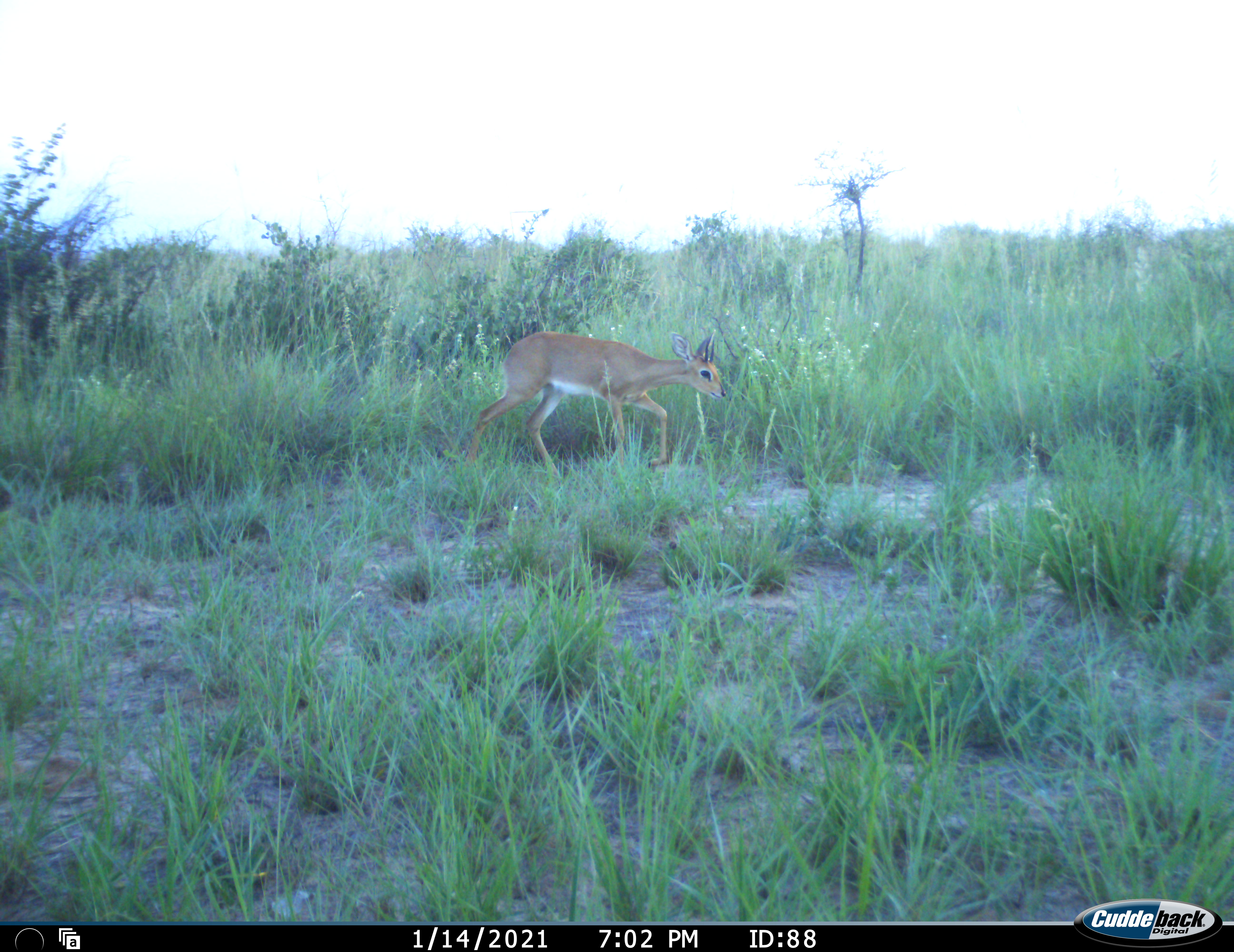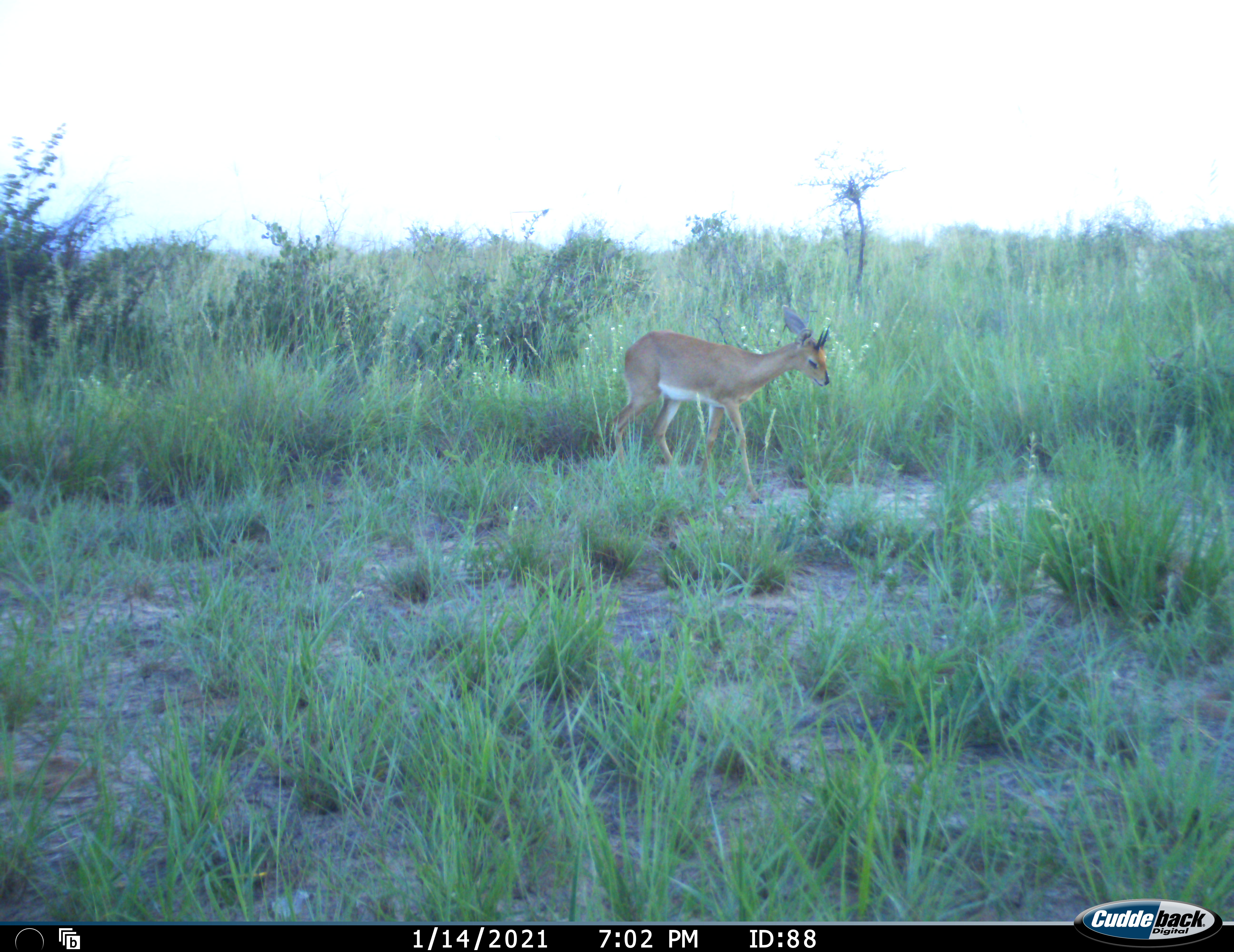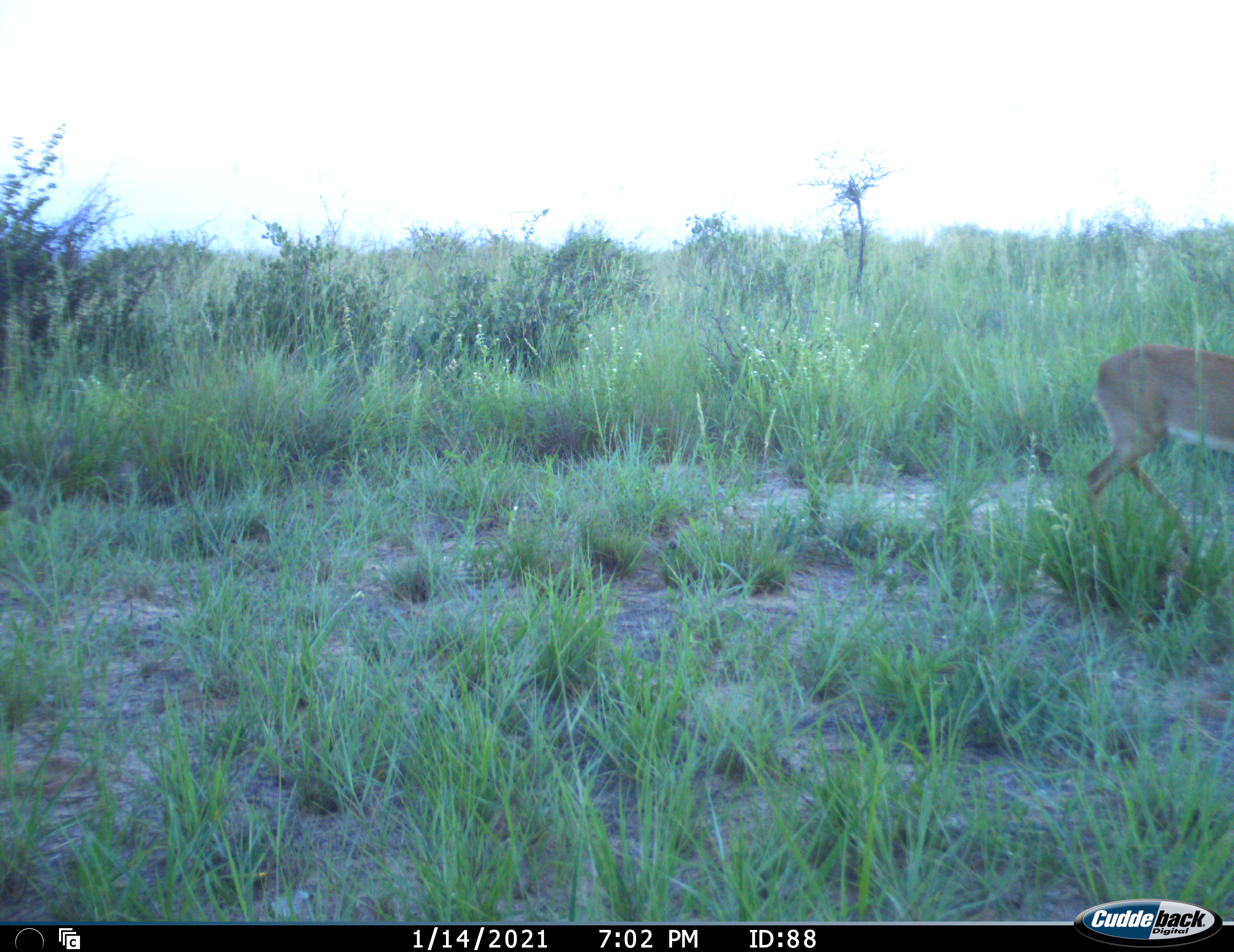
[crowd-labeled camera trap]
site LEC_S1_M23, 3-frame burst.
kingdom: Animalia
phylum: Chordata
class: Mammalia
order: Artiodactyla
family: Bovidae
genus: Raphicerus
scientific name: Raphicerus campestris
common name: steenbok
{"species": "steenbok (Raphicerus campestris)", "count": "1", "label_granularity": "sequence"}